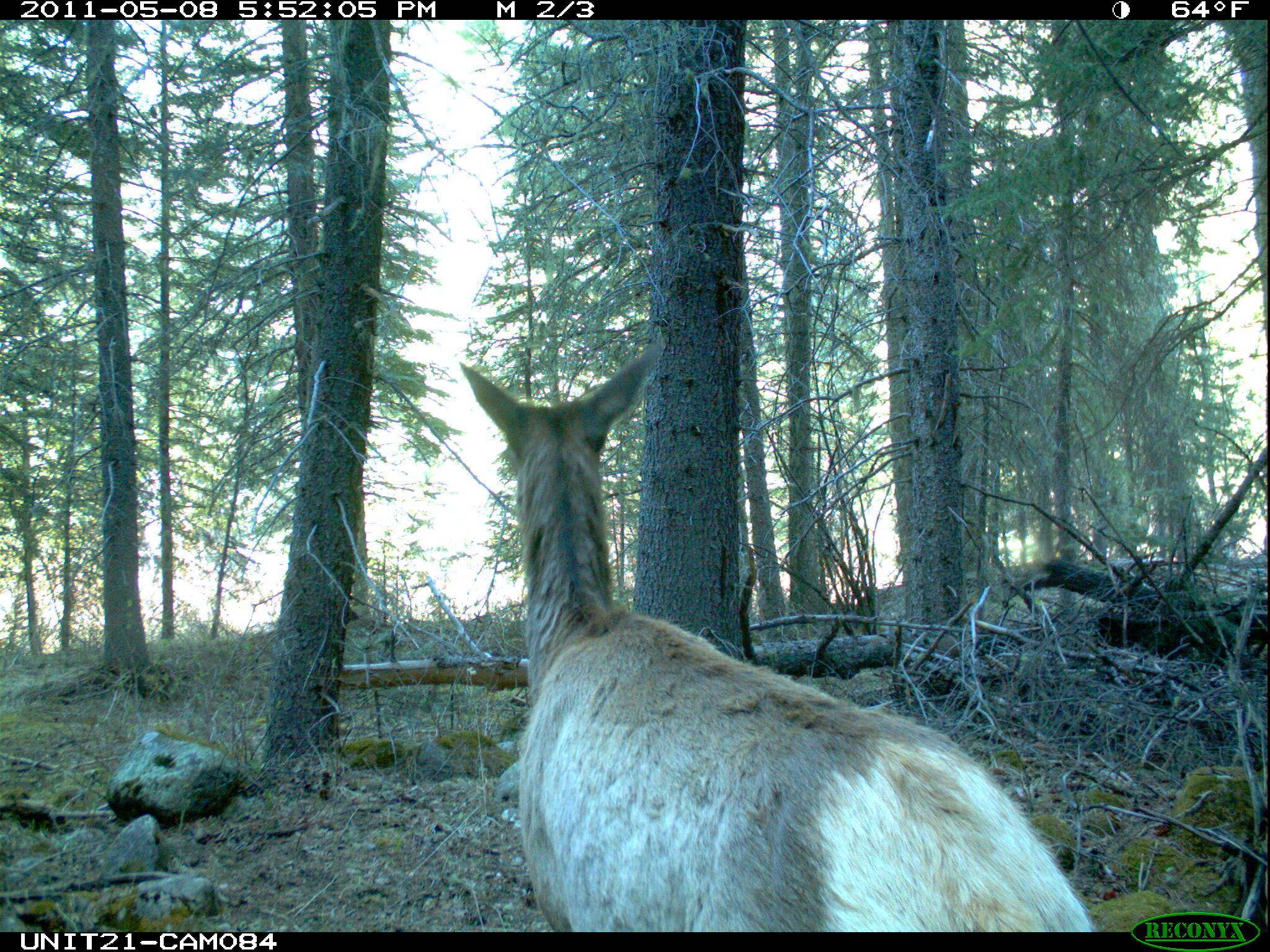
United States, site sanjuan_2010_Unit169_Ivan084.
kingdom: Animalia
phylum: Chordata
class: Mammalia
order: Artiodactyla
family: Cervidae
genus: Cervus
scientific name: Cervus elaphus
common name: red deer